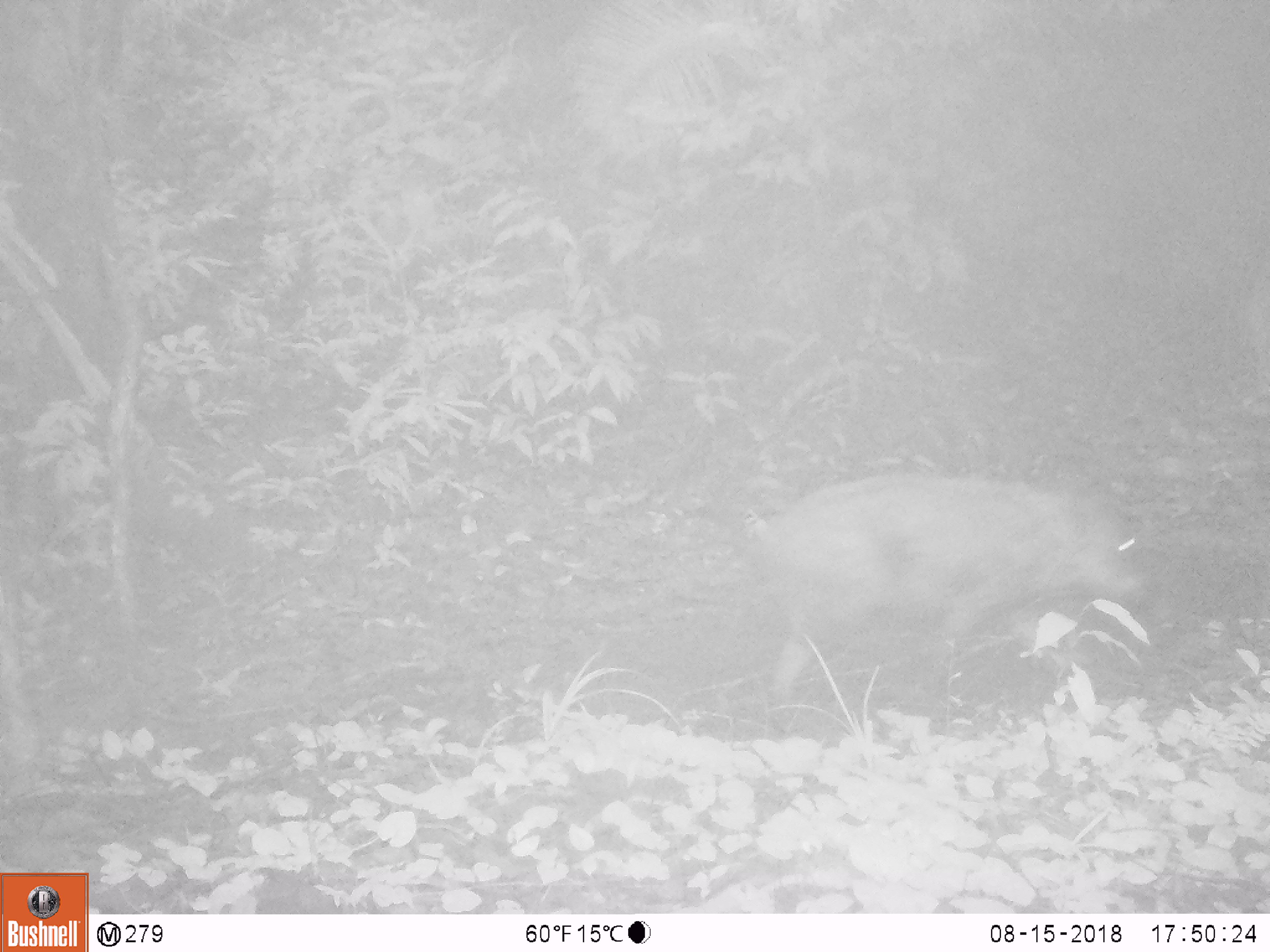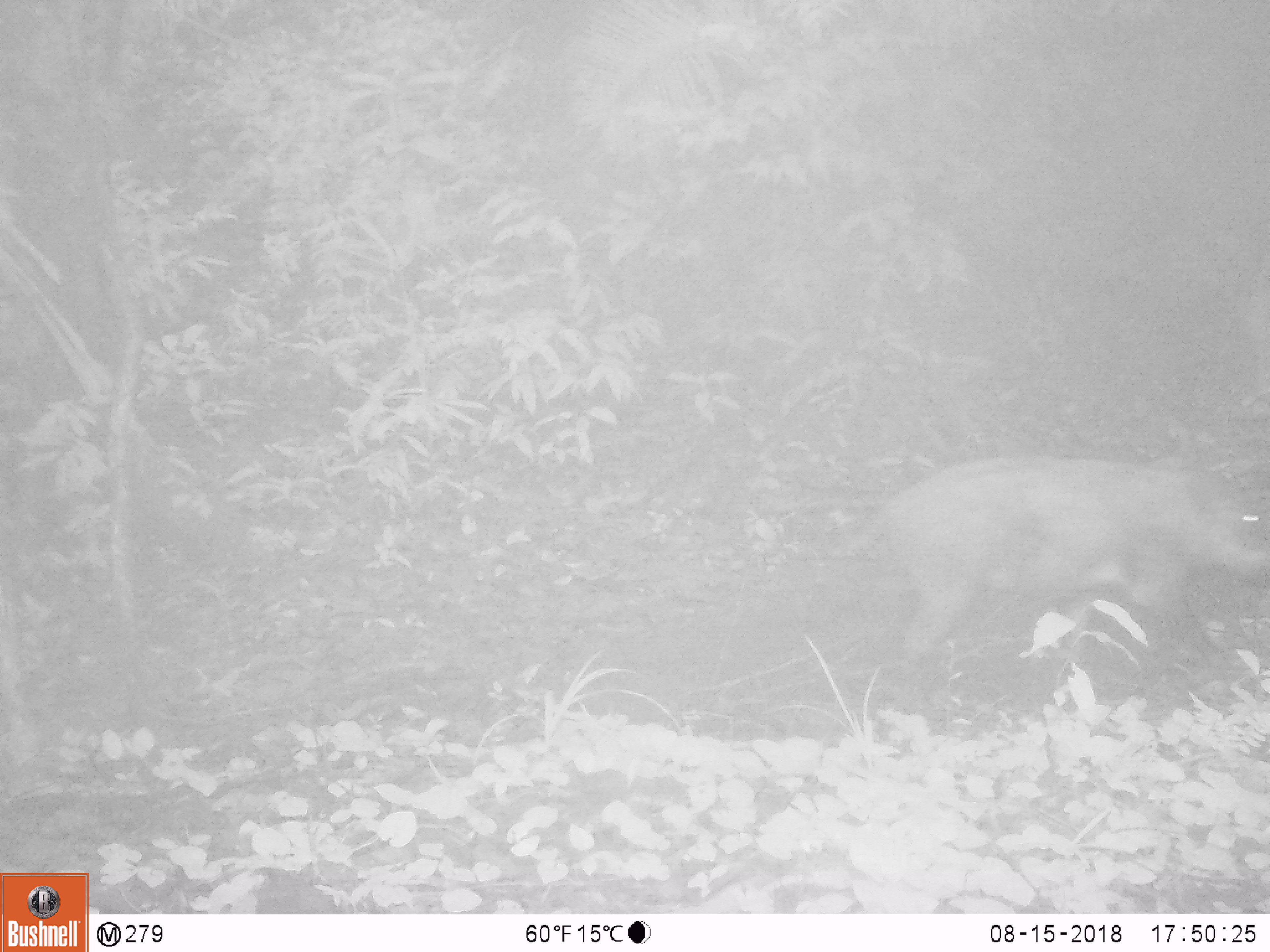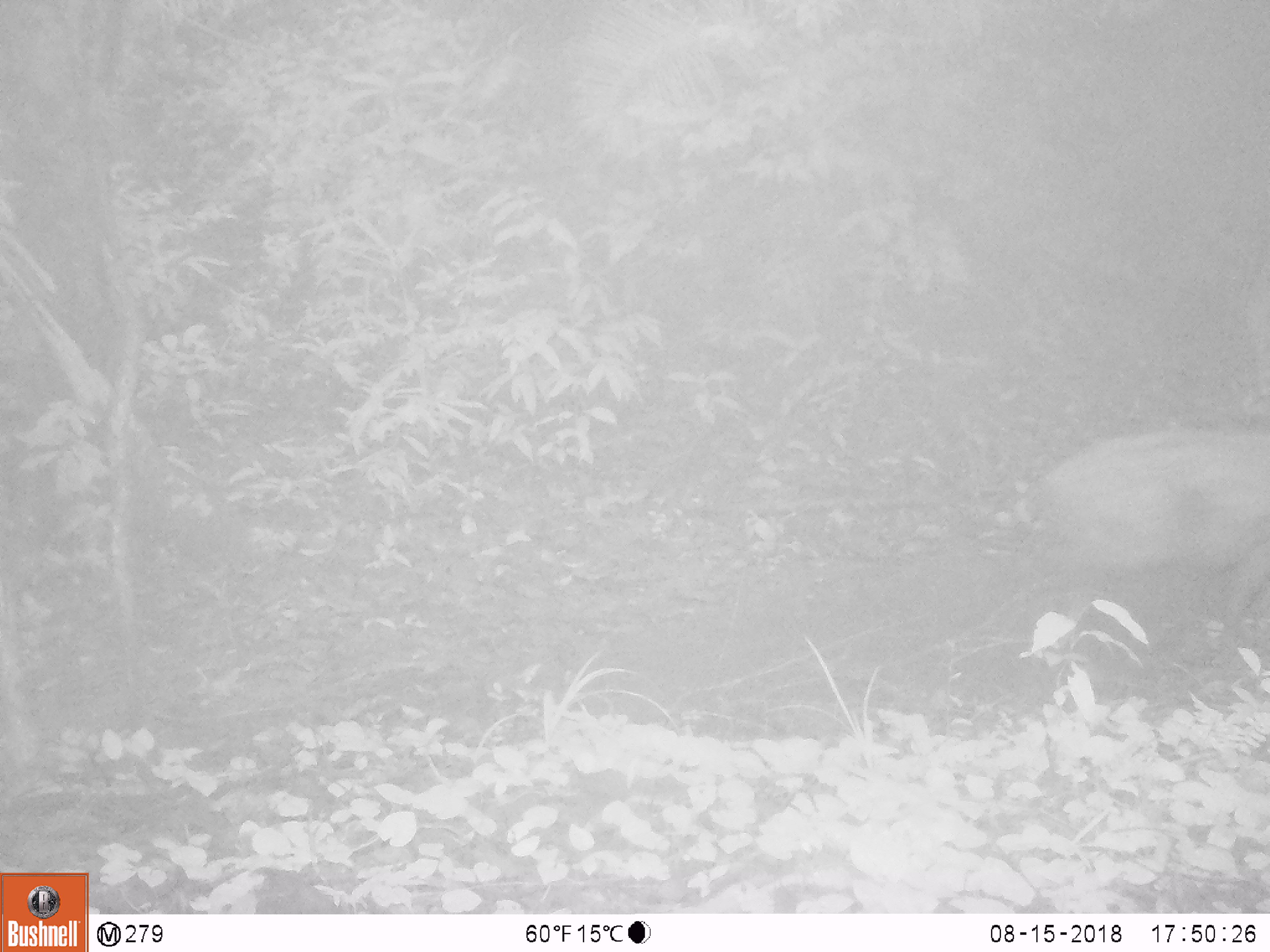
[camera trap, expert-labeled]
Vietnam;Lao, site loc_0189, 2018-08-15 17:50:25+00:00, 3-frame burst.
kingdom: Animalia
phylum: Chordata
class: Mammalia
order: Artiodactyla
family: Suidae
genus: Sus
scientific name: Sus scrofa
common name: eurasian wild pig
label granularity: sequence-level